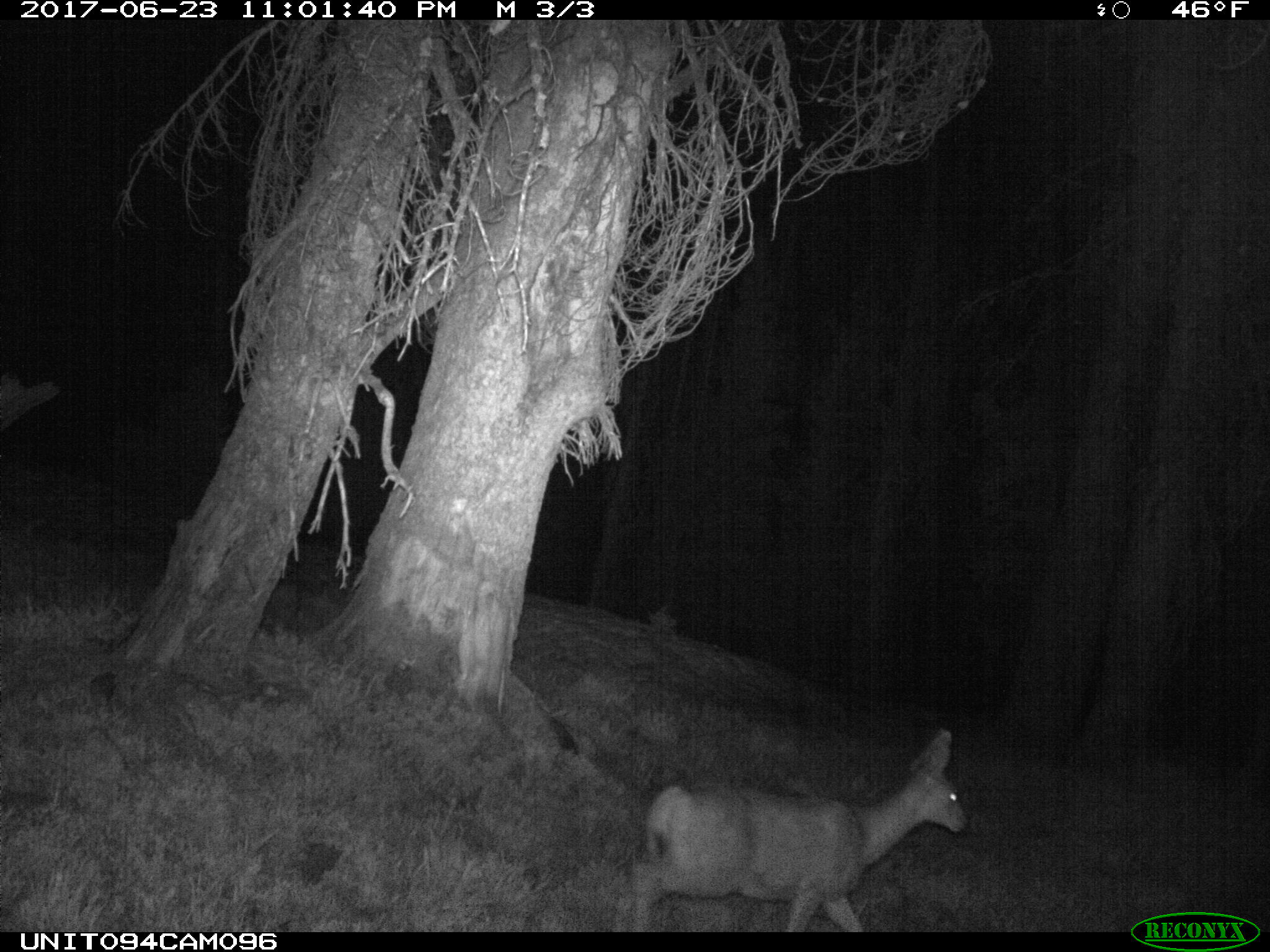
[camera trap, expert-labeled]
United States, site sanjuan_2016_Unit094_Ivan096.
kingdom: Animalia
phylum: Chordata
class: Mammalia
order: Artiodactyla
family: Cervidae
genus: Odocoileus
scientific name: Odocoileus hemionus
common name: mule deer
Odocoileus hemionus (mule deer).